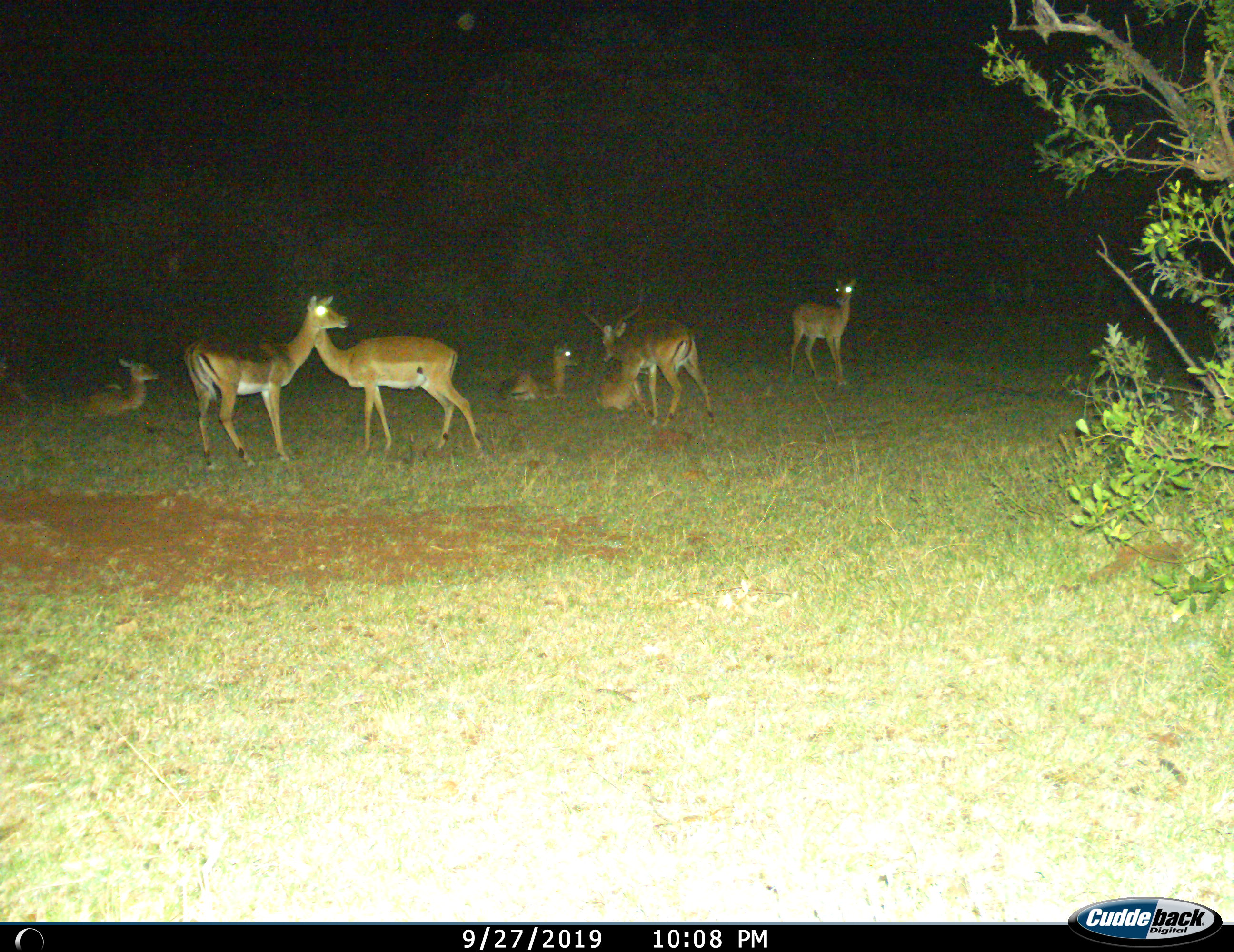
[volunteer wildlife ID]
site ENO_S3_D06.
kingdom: Animalia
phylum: Chordata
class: Mammalia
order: Artiodactyla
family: Bovidae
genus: Aepyceros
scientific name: Aepyceros melampus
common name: impala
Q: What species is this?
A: Impala (Aepyceros melampus).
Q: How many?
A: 7.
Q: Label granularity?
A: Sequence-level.